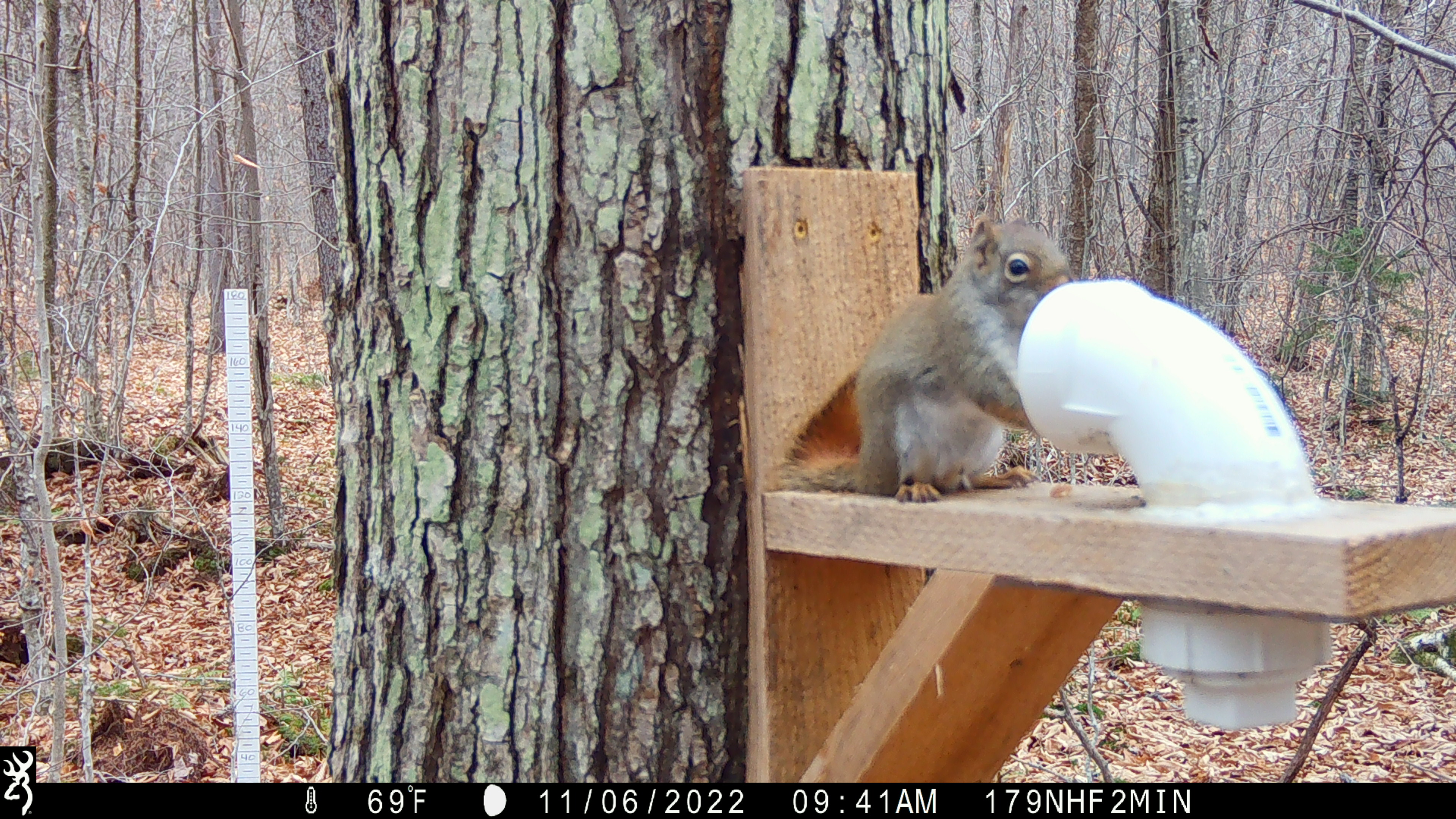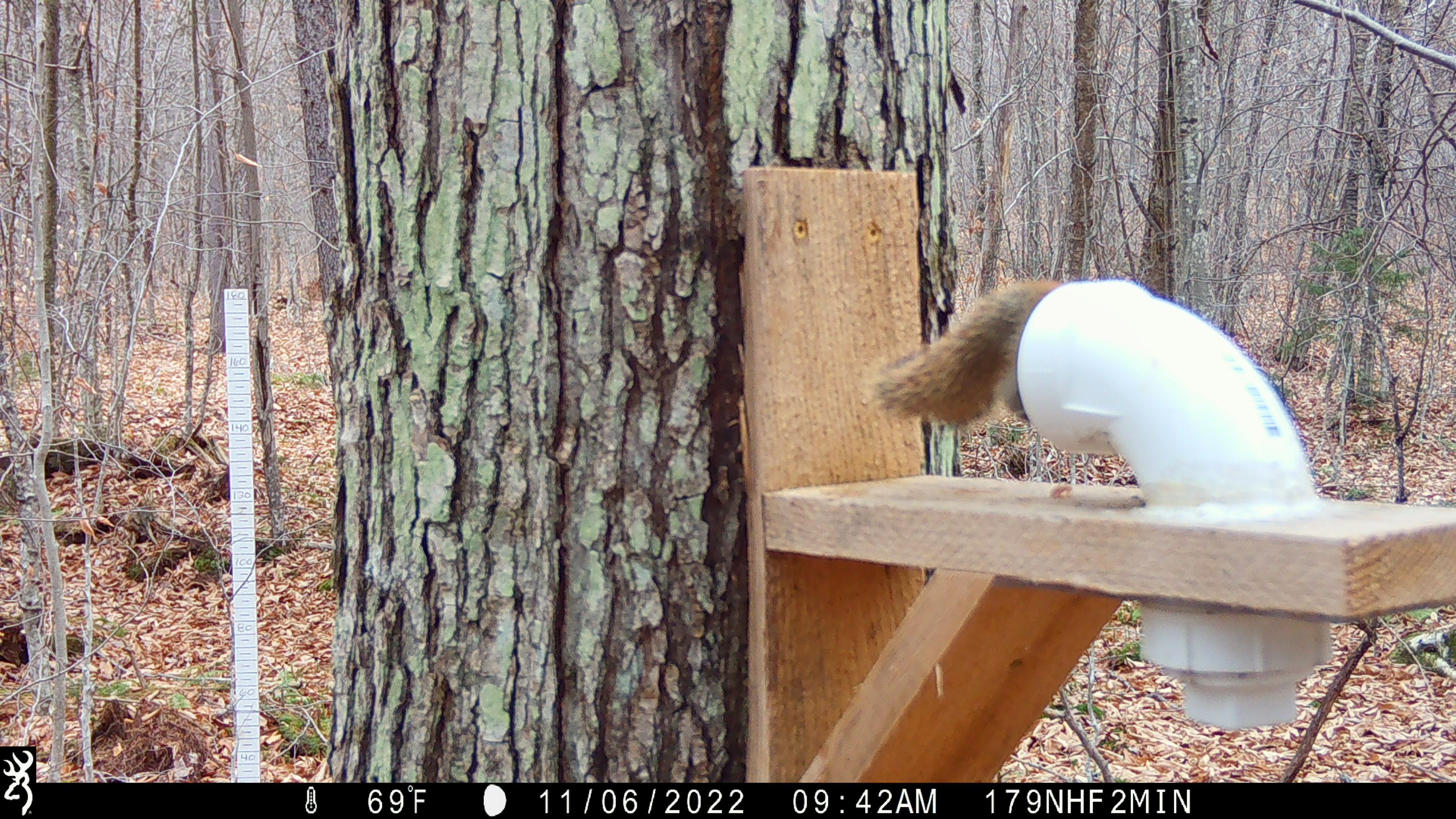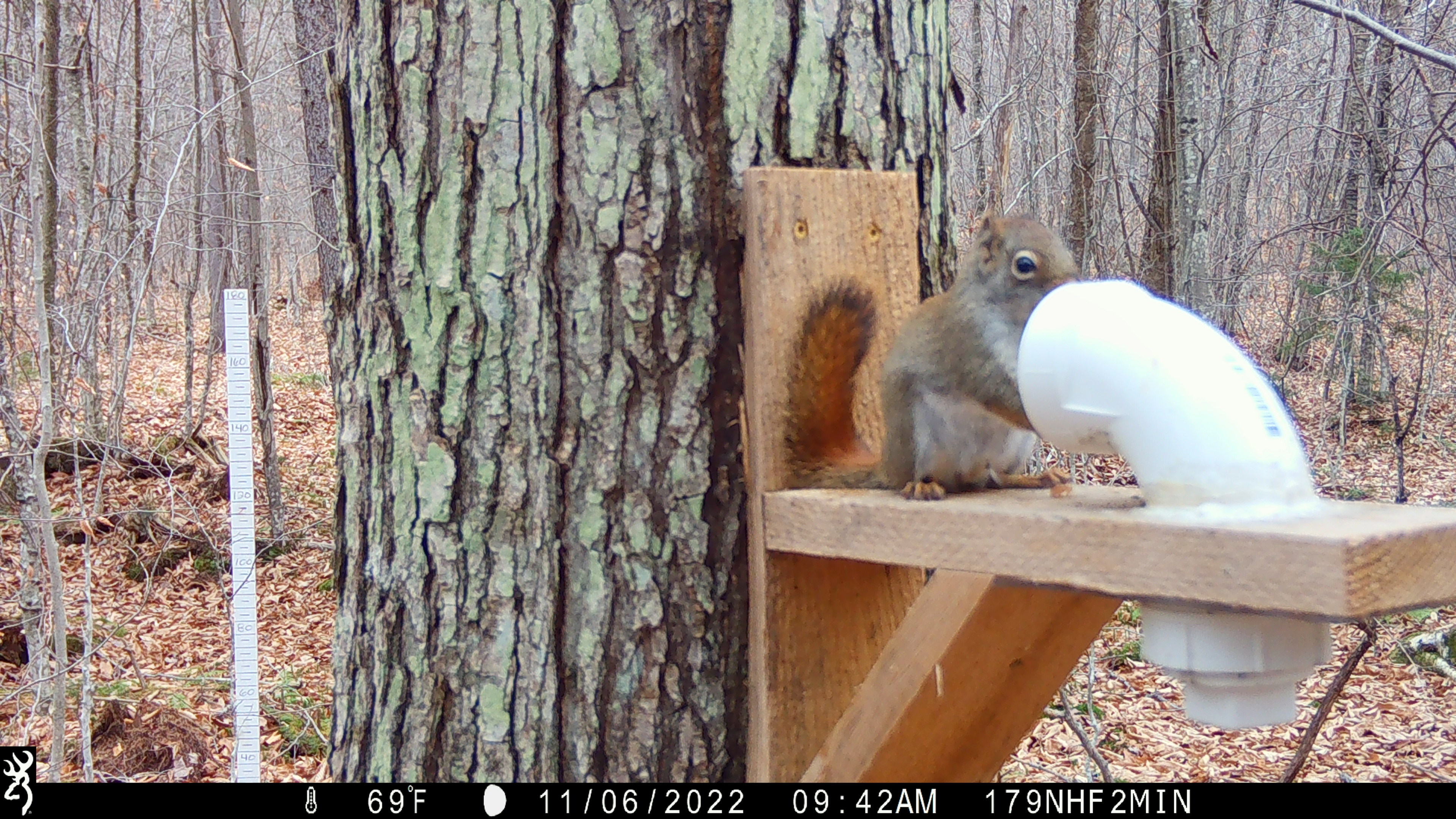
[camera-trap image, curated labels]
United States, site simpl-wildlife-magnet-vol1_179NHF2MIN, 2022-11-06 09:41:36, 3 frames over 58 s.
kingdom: Animalia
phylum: Chordata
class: Mammalia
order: Rodentia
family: Sciuridae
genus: Tamiasciurus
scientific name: Tamiasciurus hudsonicus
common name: red squirrel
Red squirrel (Tamiasciurus hudsonicus).